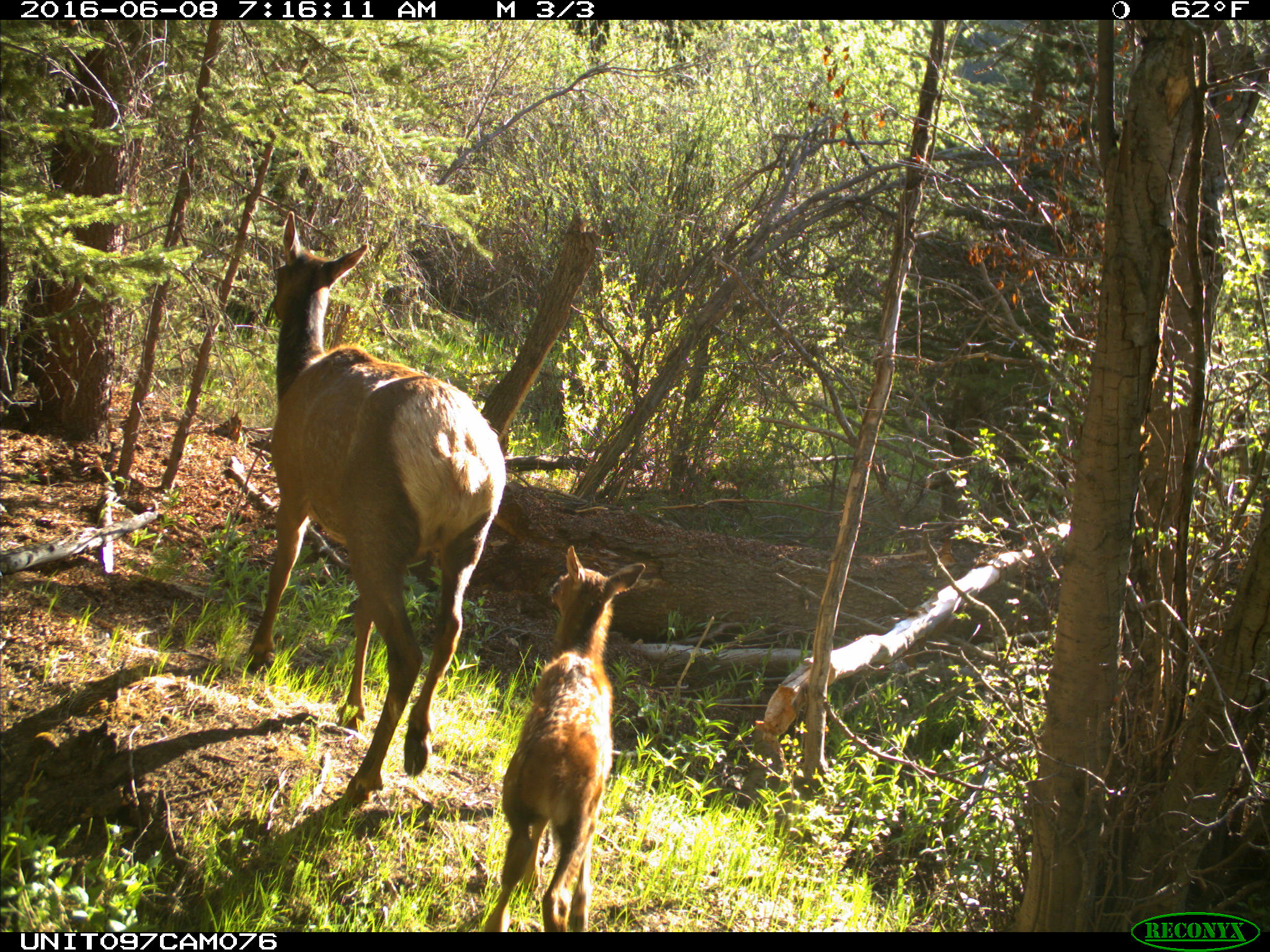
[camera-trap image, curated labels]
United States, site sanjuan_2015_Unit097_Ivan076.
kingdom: Animalia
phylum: Chordata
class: Mammalia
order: Artiodactyla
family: Cervidae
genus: Cervus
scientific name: Cervus elaphus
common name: red deer